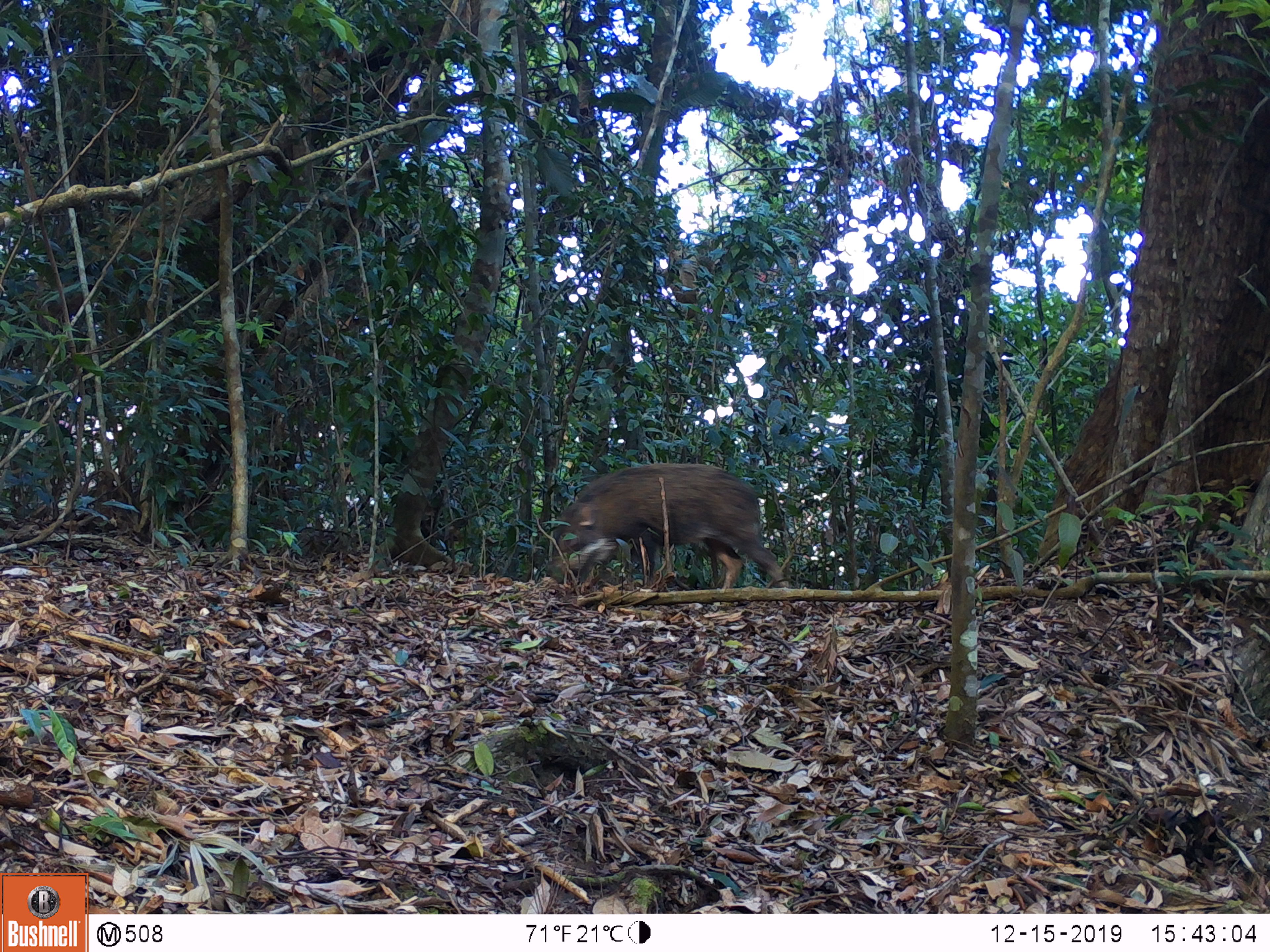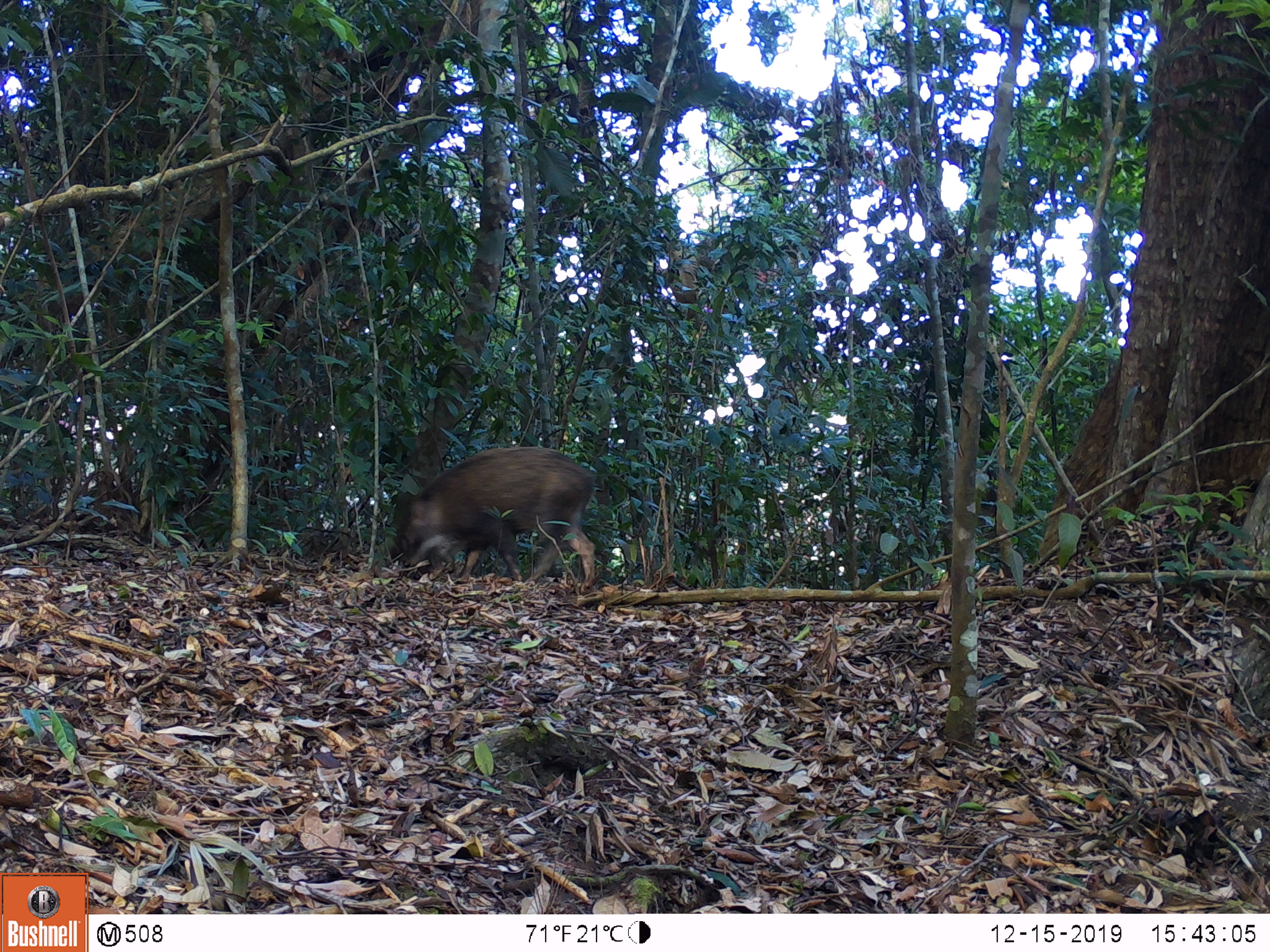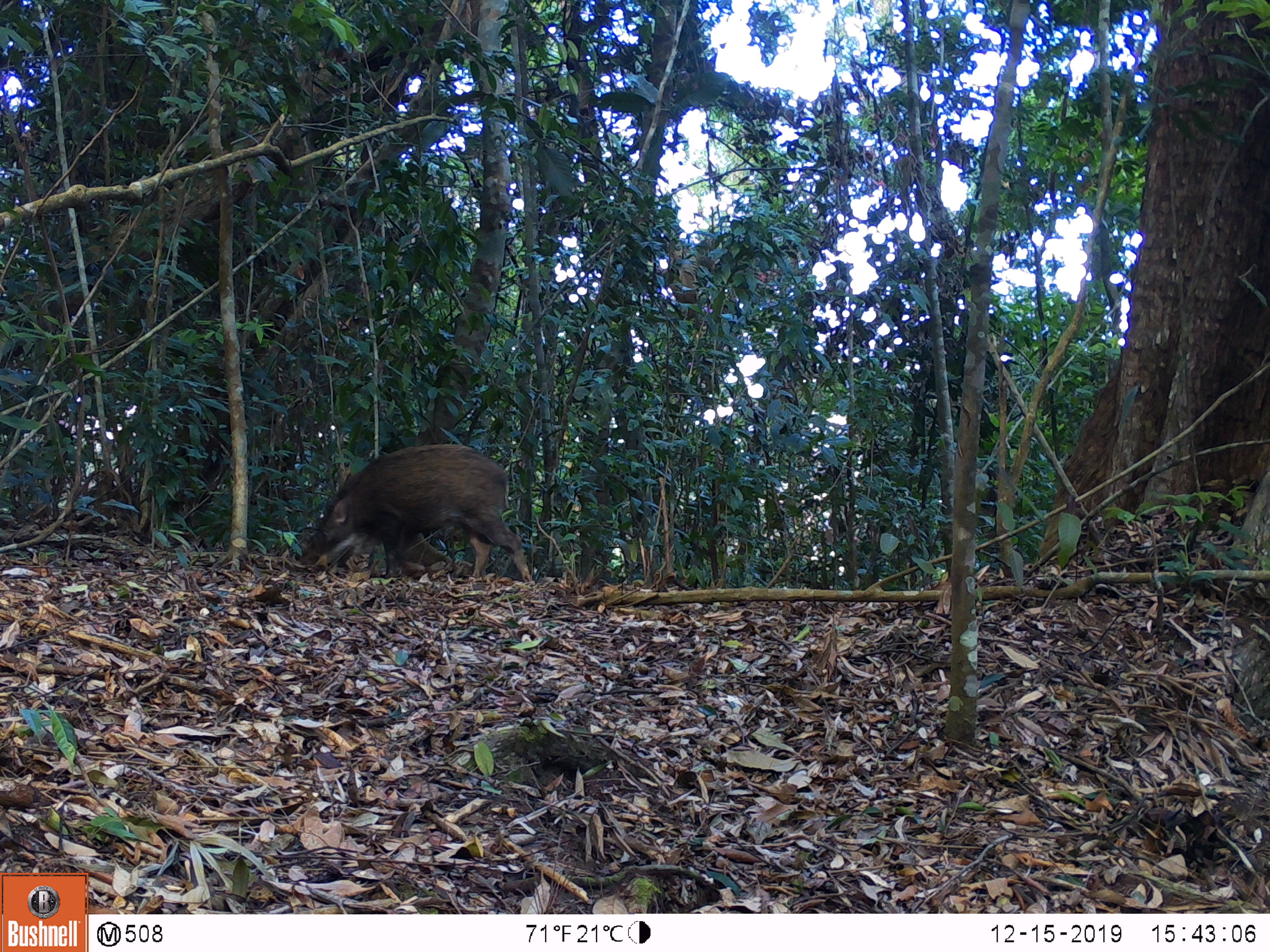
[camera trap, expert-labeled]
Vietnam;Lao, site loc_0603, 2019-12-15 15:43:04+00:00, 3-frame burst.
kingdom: Animalia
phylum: Chordata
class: Mammalia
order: Artiodactyla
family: Suidae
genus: Sus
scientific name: Sus scrofa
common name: eurasian wild pig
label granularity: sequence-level